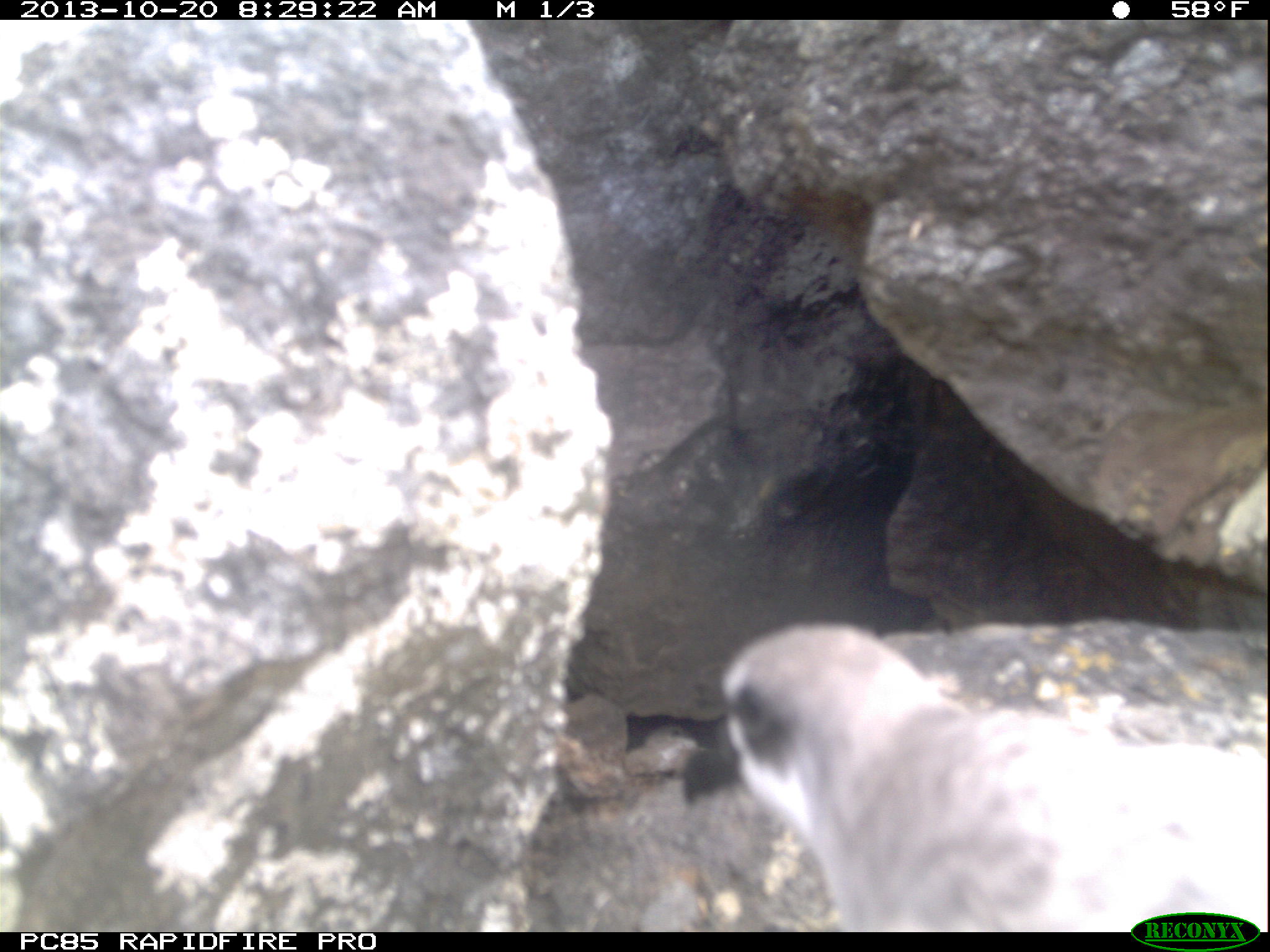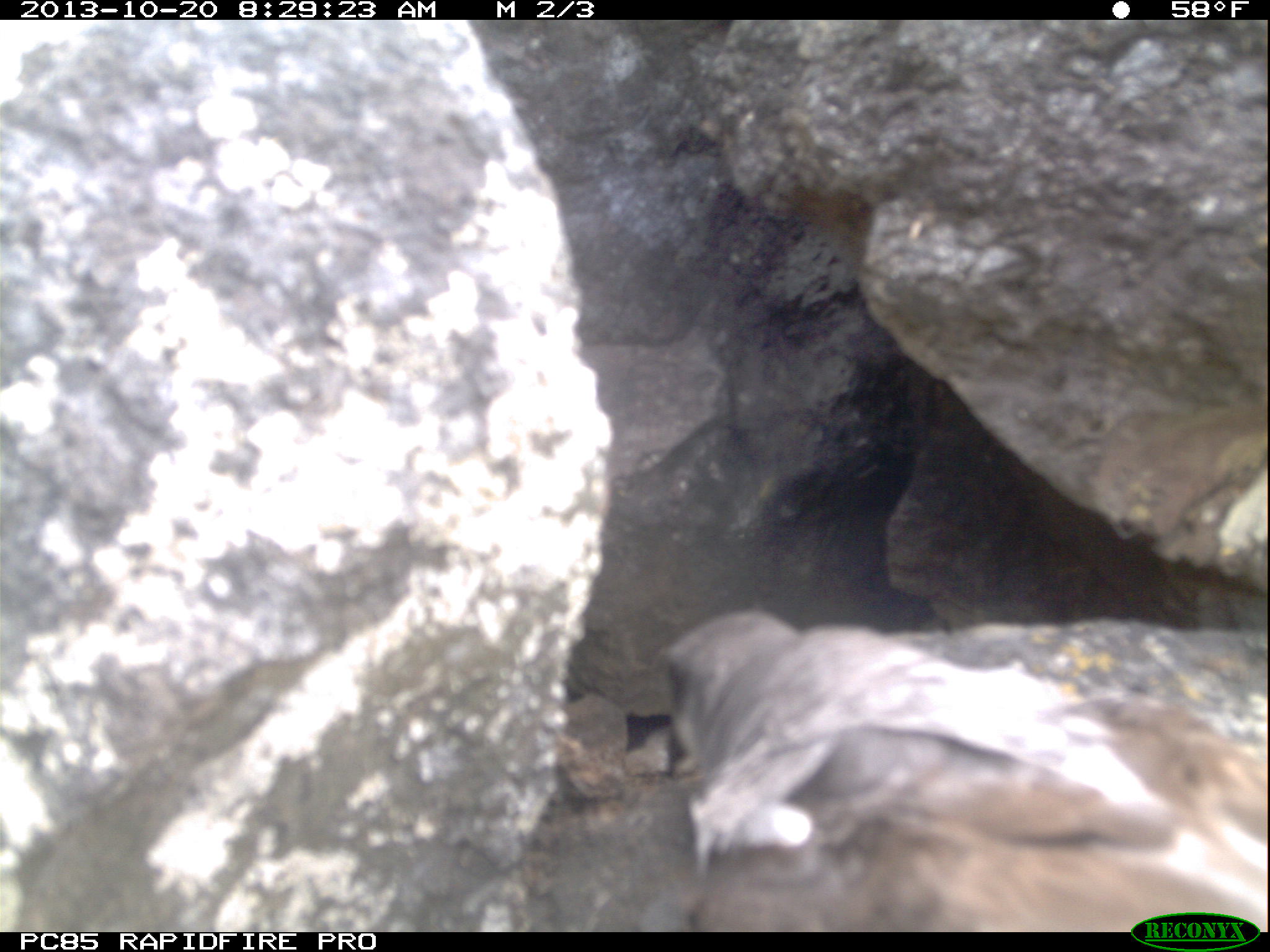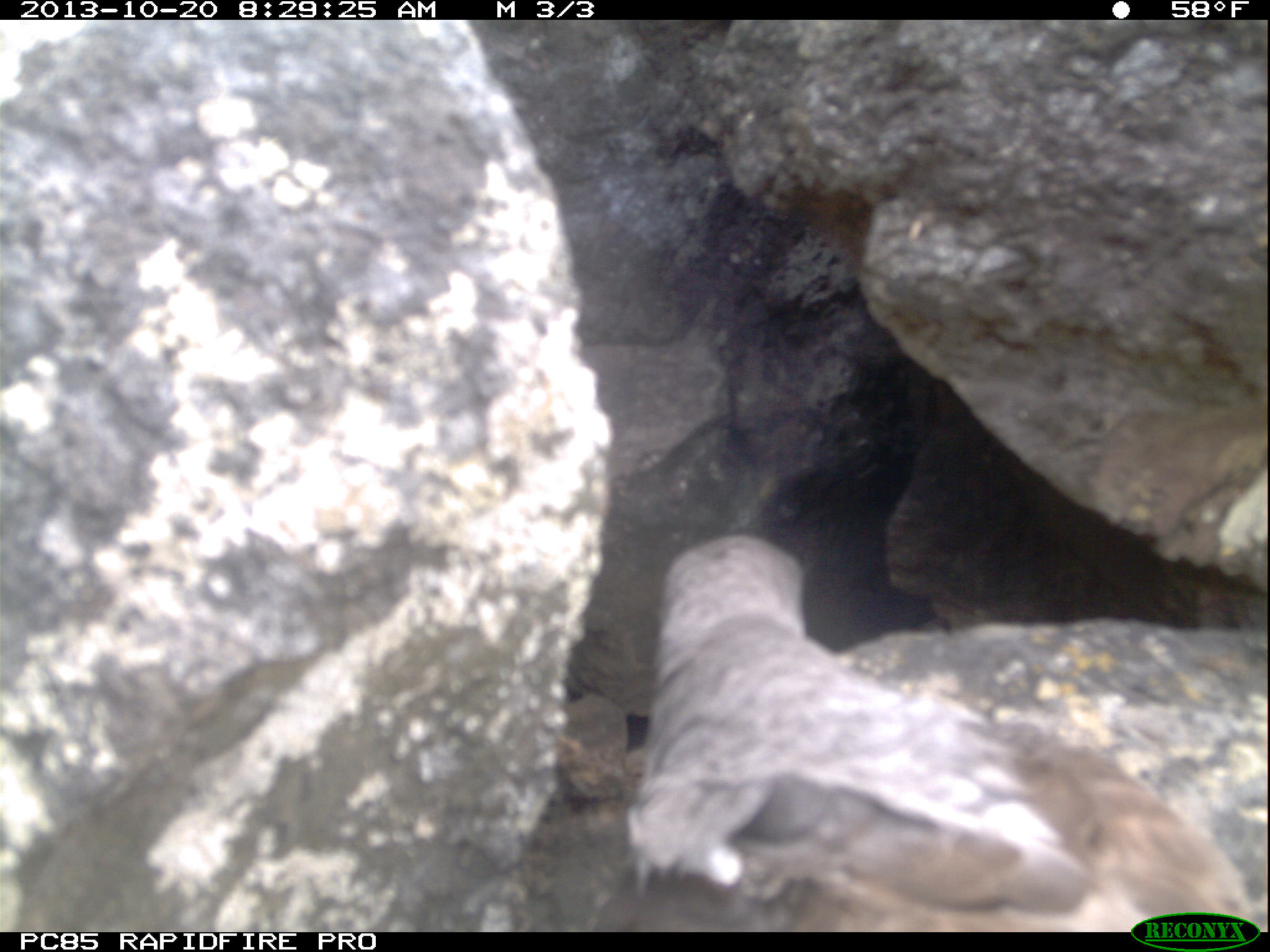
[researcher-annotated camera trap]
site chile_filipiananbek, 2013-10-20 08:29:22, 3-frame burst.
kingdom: Animalia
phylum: Chordata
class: Aves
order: Procellariiformes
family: Procellariidae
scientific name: Procellariidae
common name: petrel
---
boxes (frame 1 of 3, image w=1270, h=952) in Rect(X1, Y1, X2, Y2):
petrel: Rect(704, 622, 1266, 932)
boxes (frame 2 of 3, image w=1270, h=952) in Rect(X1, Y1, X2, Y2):
petrel: Rect(616, 594, 1270, 932)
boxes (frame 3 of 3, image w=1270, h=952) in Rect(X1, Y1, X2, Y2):
petrel: Rect(636, 541, 1255, 932)